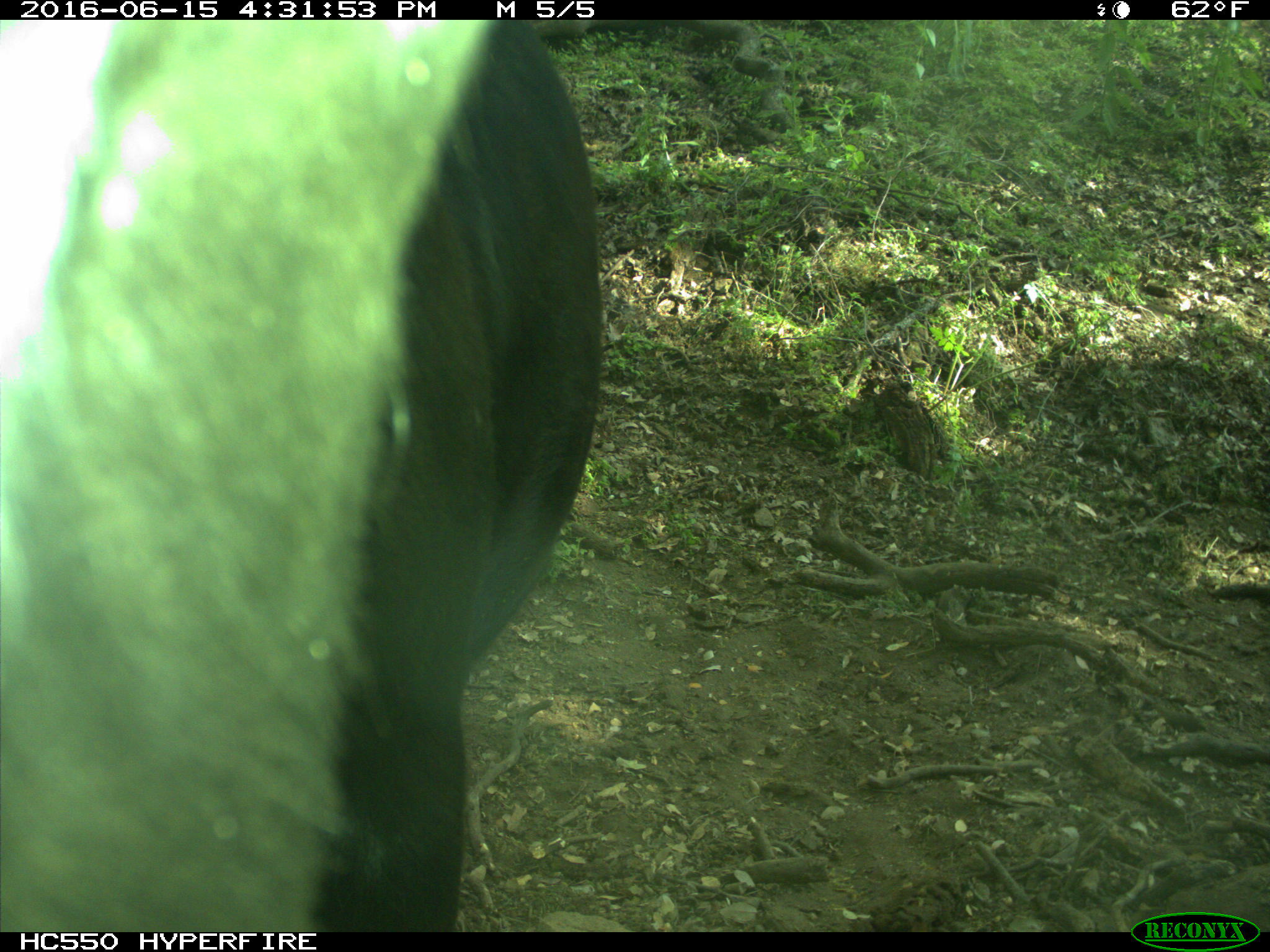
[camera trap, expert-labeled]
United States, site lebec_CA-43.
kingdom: Animalia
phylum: Chordata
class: Mammalia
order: Artiodactyla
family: Bovidae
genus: Bos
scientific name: Bos taurus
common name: domestic cow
Bos taurus (domestic cow).